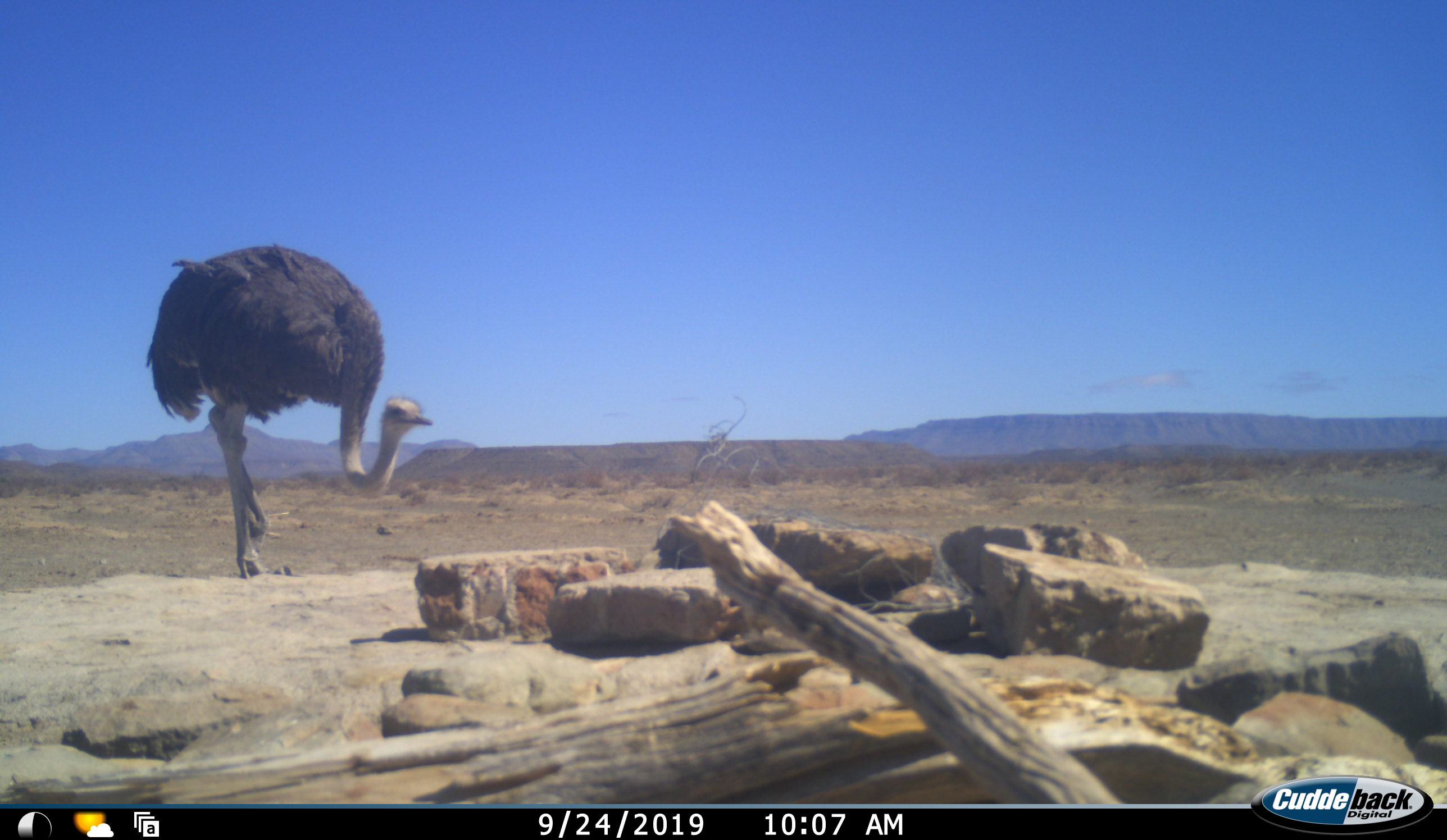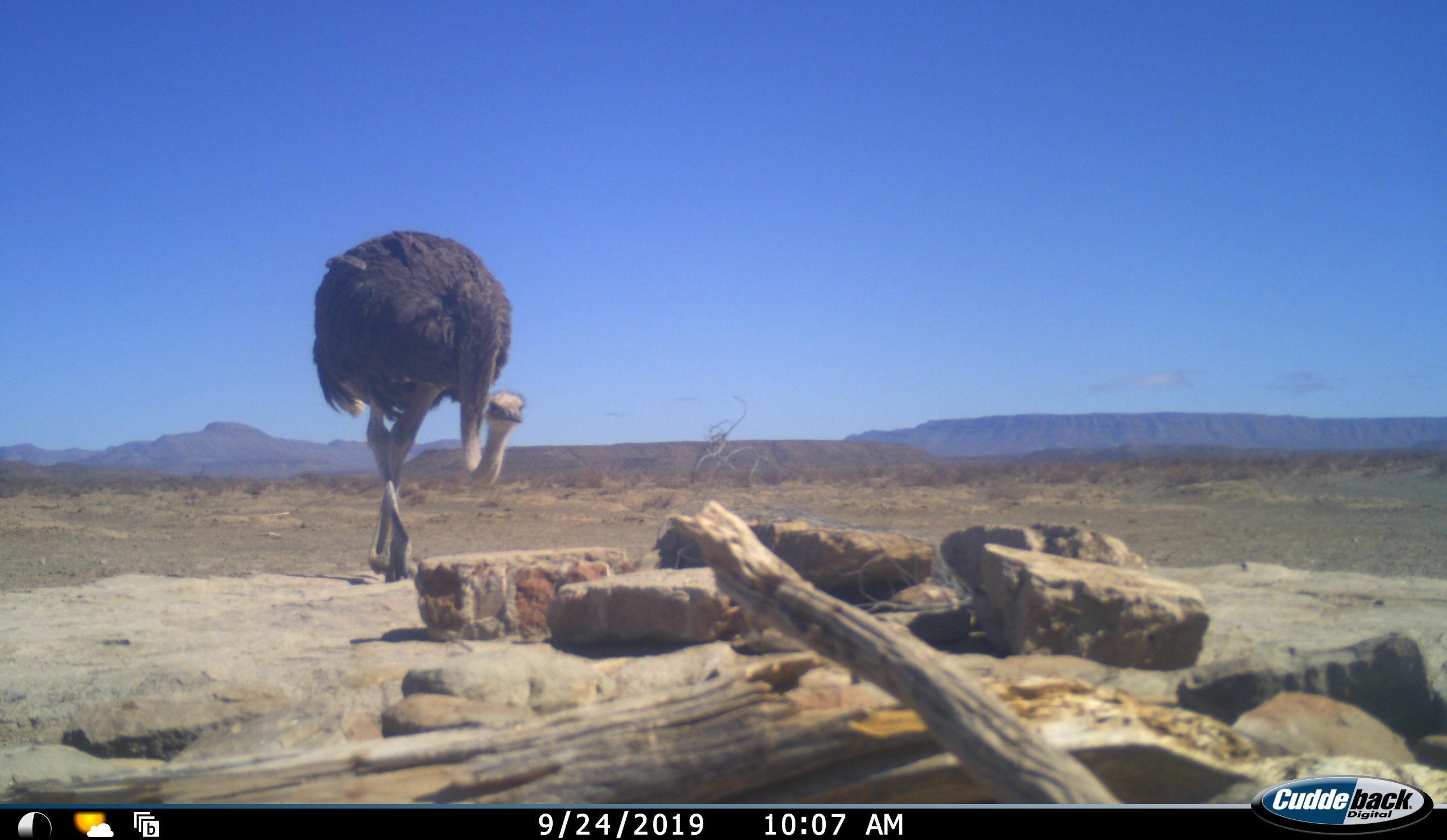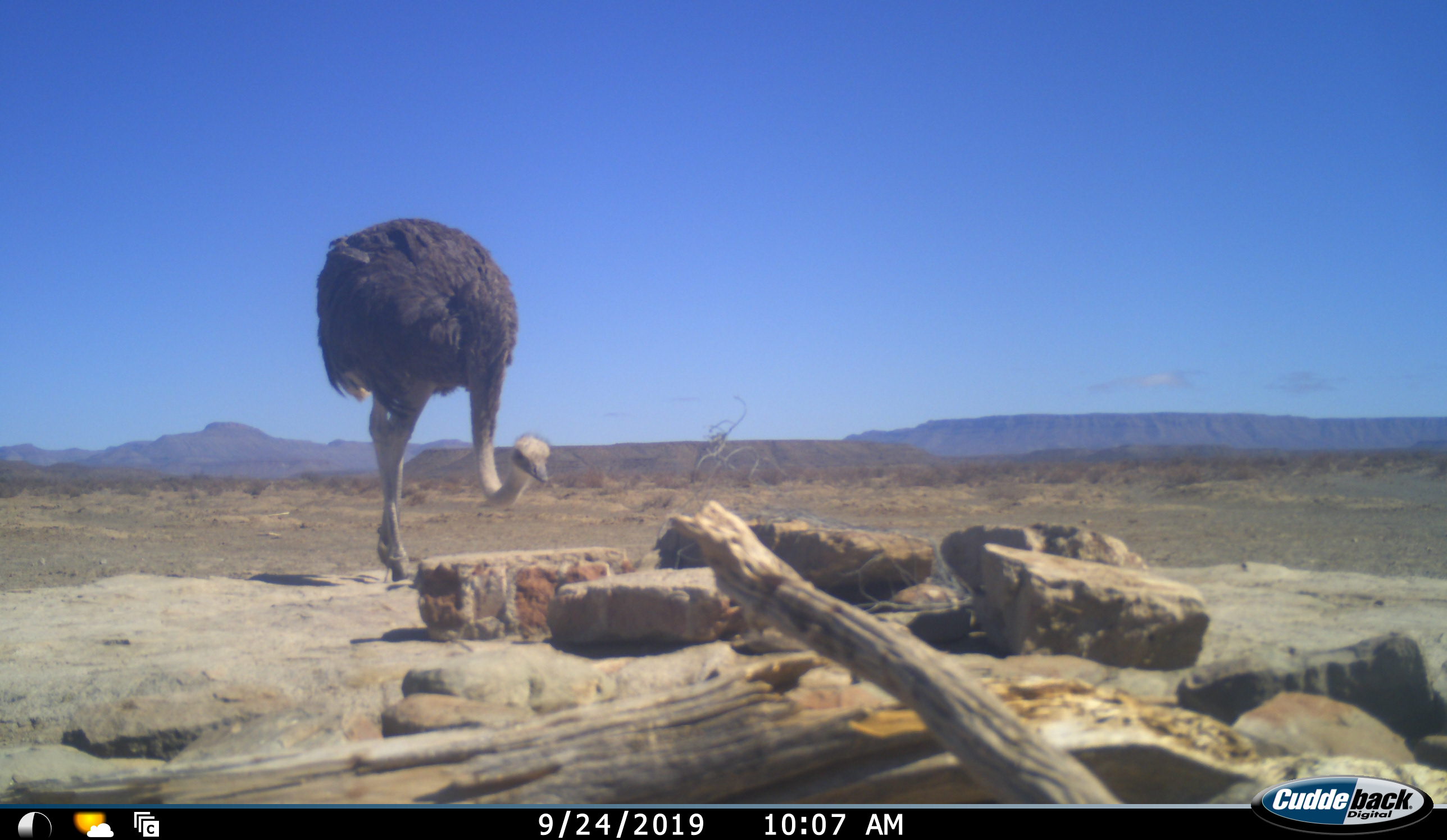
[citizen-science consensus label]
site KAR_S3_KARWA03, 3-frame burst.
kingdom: Animalia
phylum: Chordata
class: Aves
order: Struthioniformes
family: Struthionidae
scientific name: Struthionidae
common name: ostrich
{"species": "ostrich (Struthionidae)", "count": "1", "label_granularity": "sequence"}